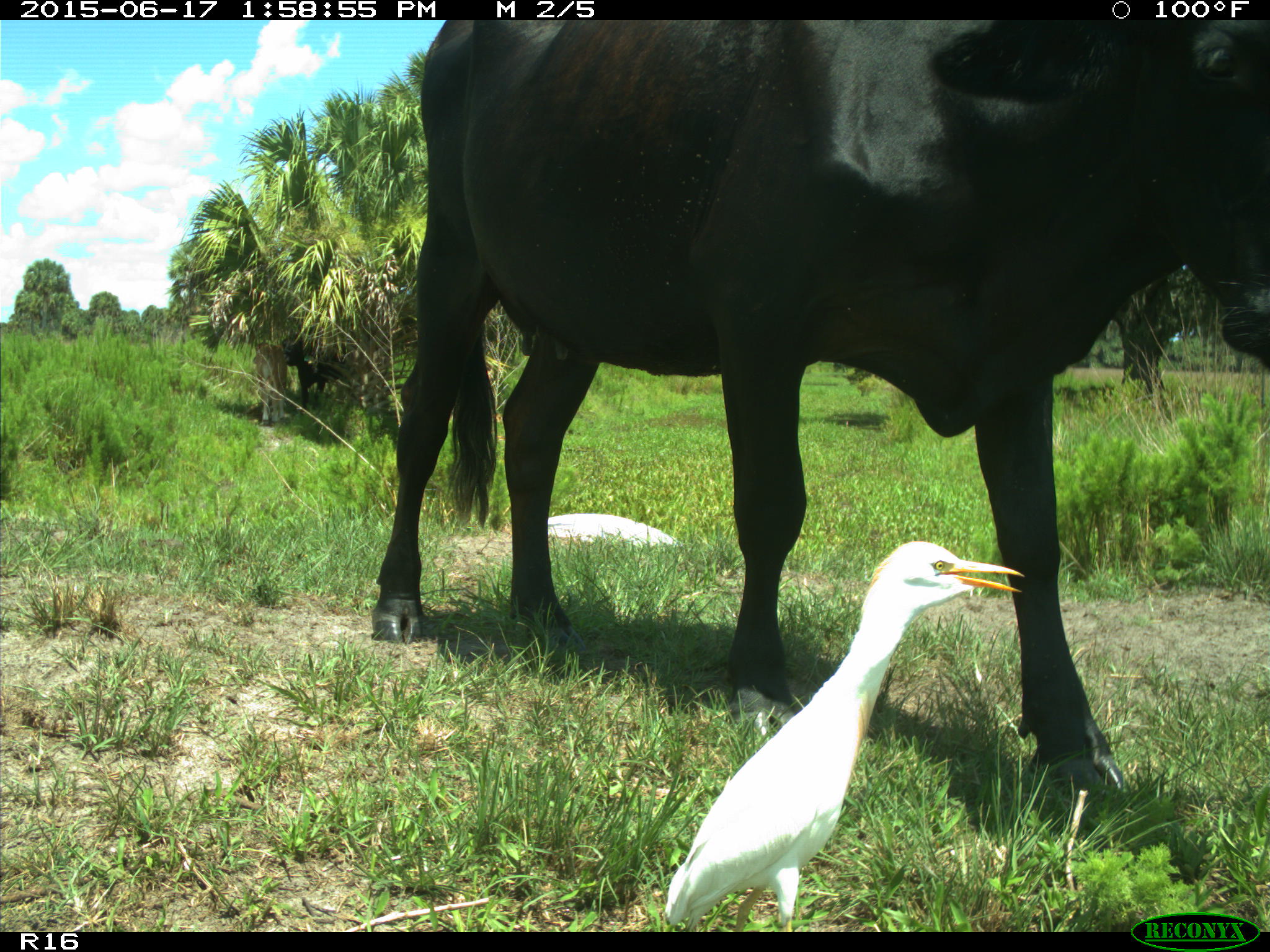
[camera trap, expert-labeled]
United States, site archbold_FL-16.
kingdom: Animalia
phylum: Chordata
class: Mammalia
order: Artiodactyla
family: Bovidae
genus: Bos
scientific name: Bos taurus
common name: domestic cow